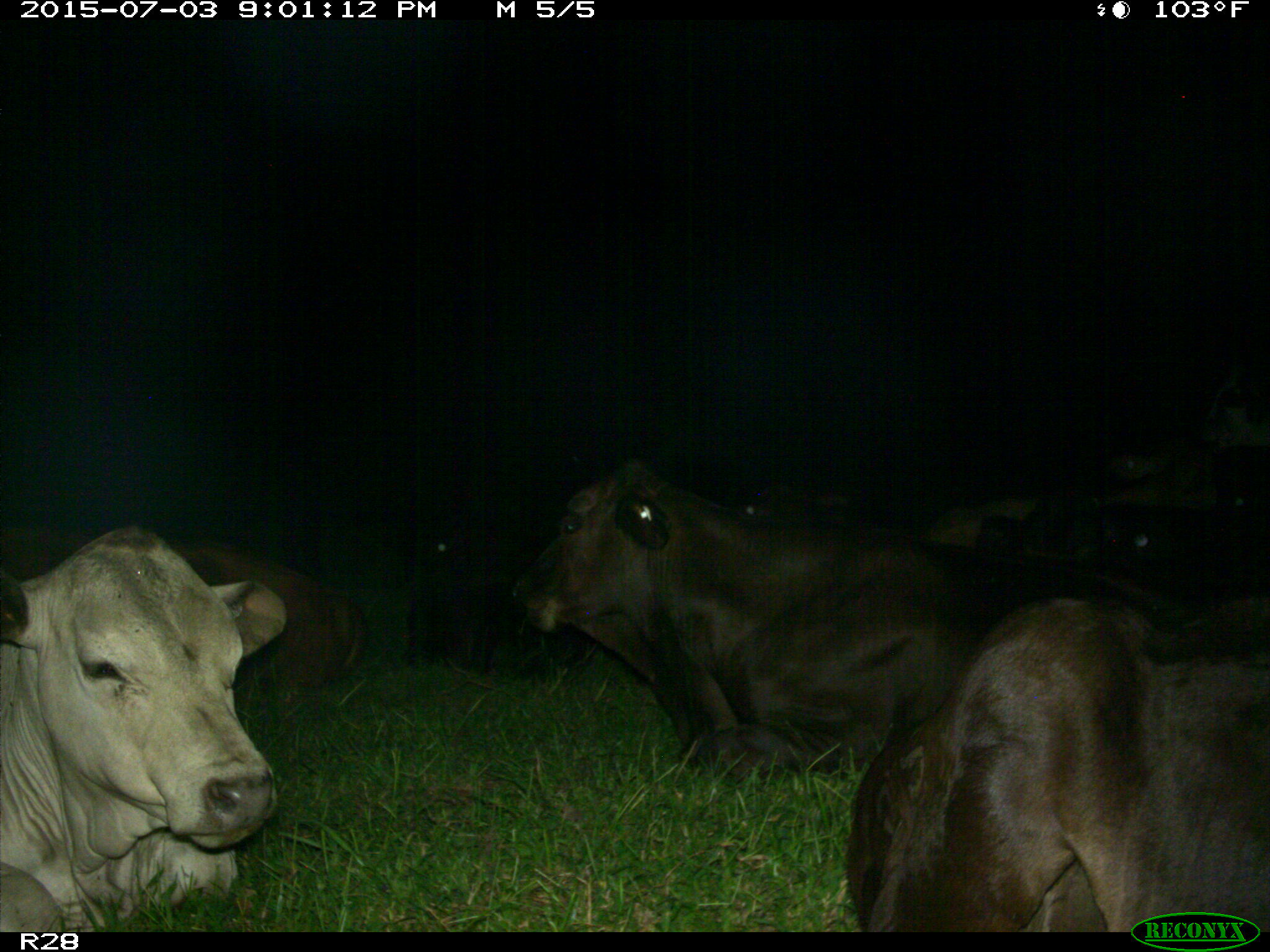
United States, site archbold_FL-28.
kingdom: Animalia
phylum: Chordata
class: Mammalia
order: Artiodactyla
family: Bovidae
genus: Bos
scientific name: Bos taurus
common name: domestic cow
Bos taurus (domestic cow).